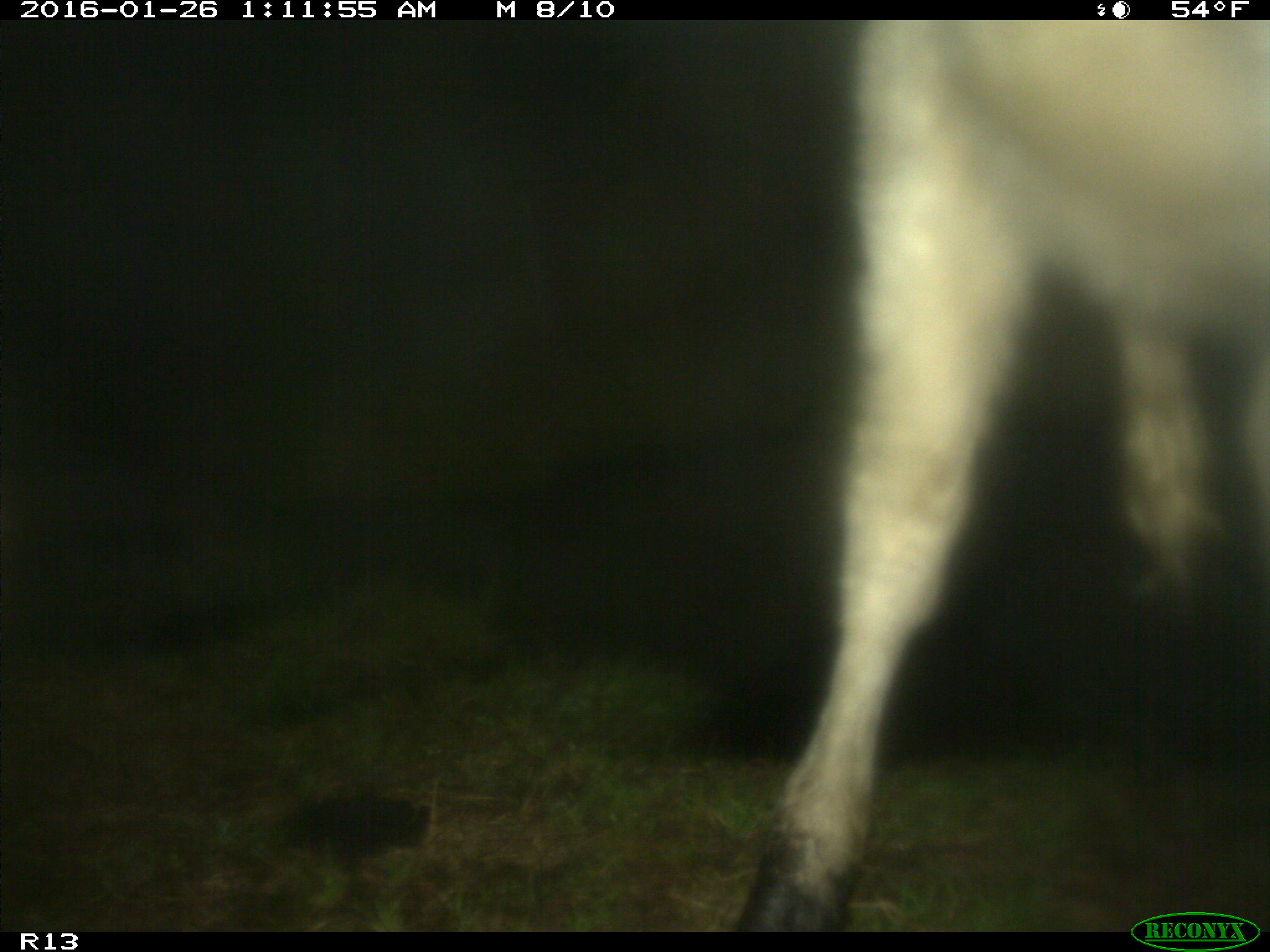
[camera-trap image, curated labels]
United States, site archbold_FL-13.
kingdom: Animalia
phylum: Chordata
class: Mammalia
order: Artiodactyla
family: Bovidae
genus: Bos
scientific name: Bos taurus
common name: domestic cow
Bos taurus (domestic cow).